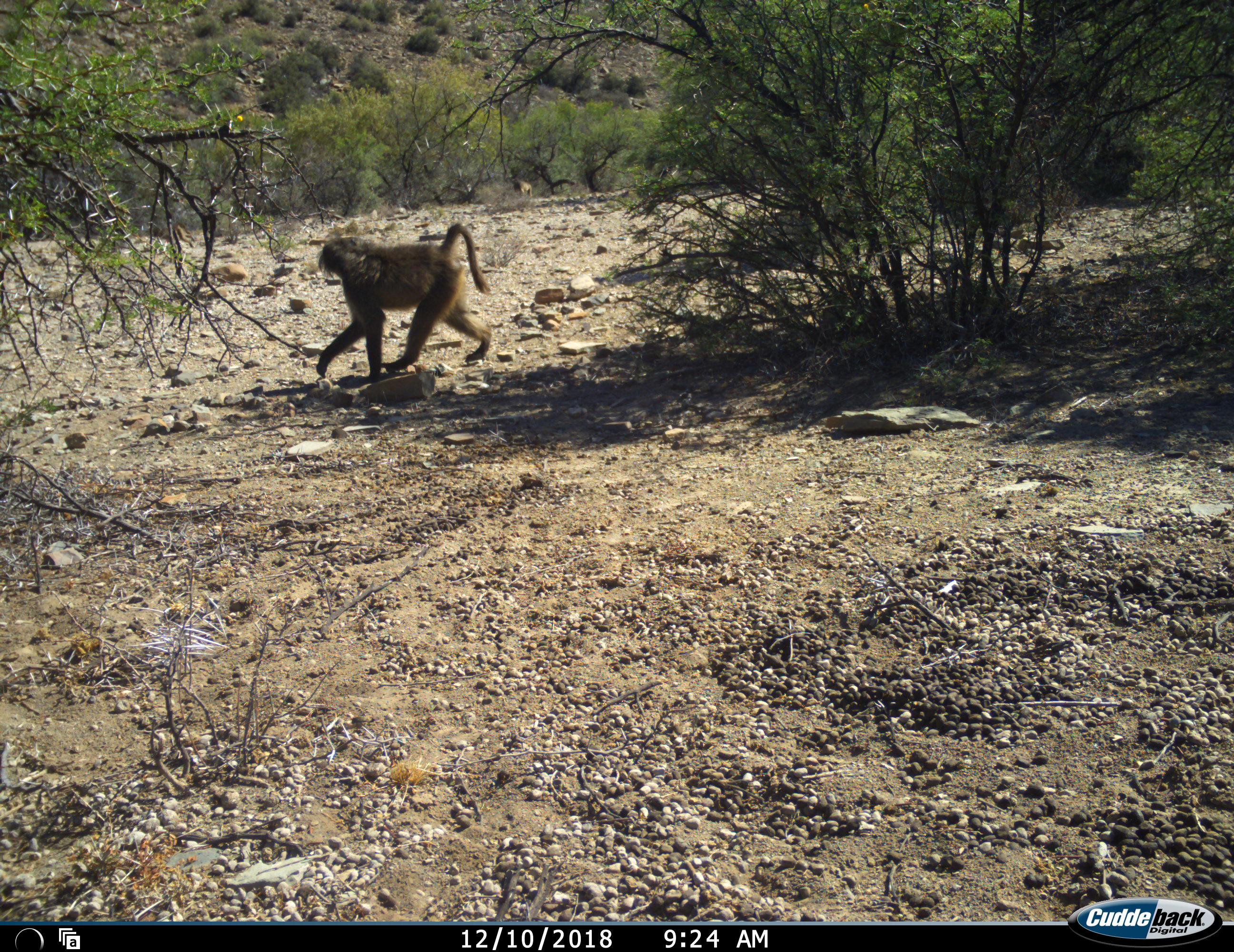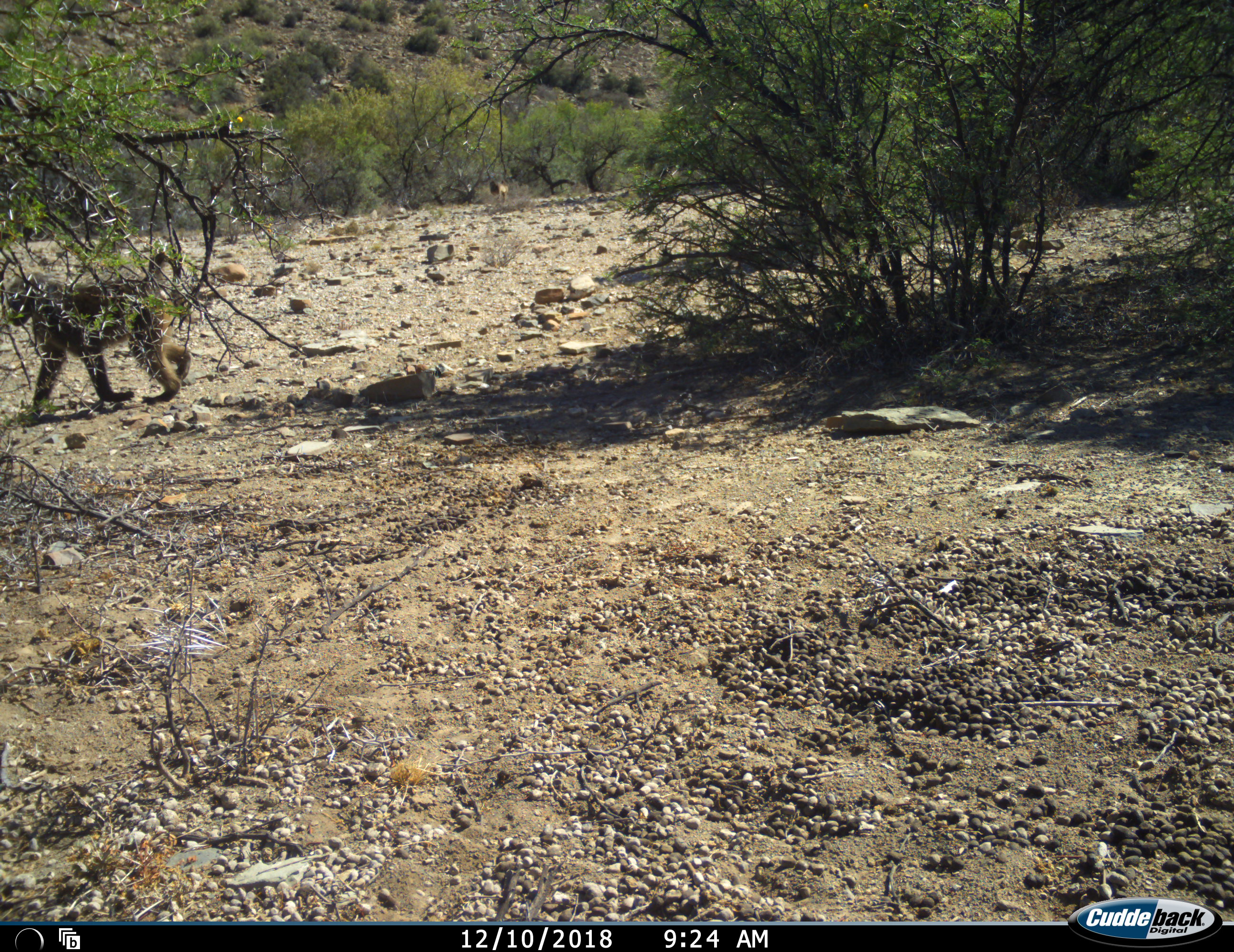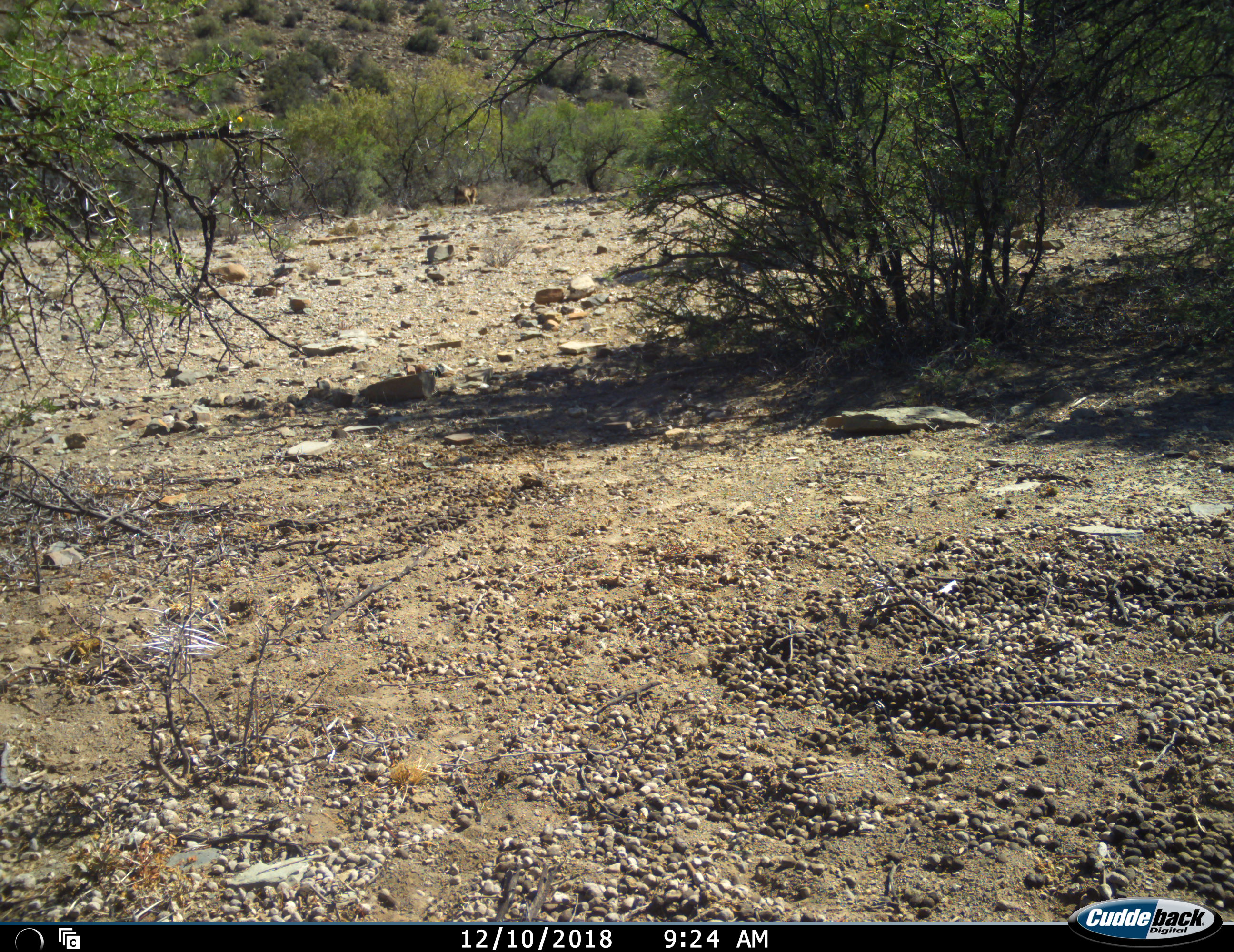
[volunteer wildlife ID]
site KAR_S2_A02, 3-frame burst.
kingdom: Animalia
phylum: Chordata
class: Mammalia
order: Primates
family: Cercopithecidae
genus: Papio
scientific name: Papio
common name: baboon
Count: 3.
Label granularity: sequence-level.